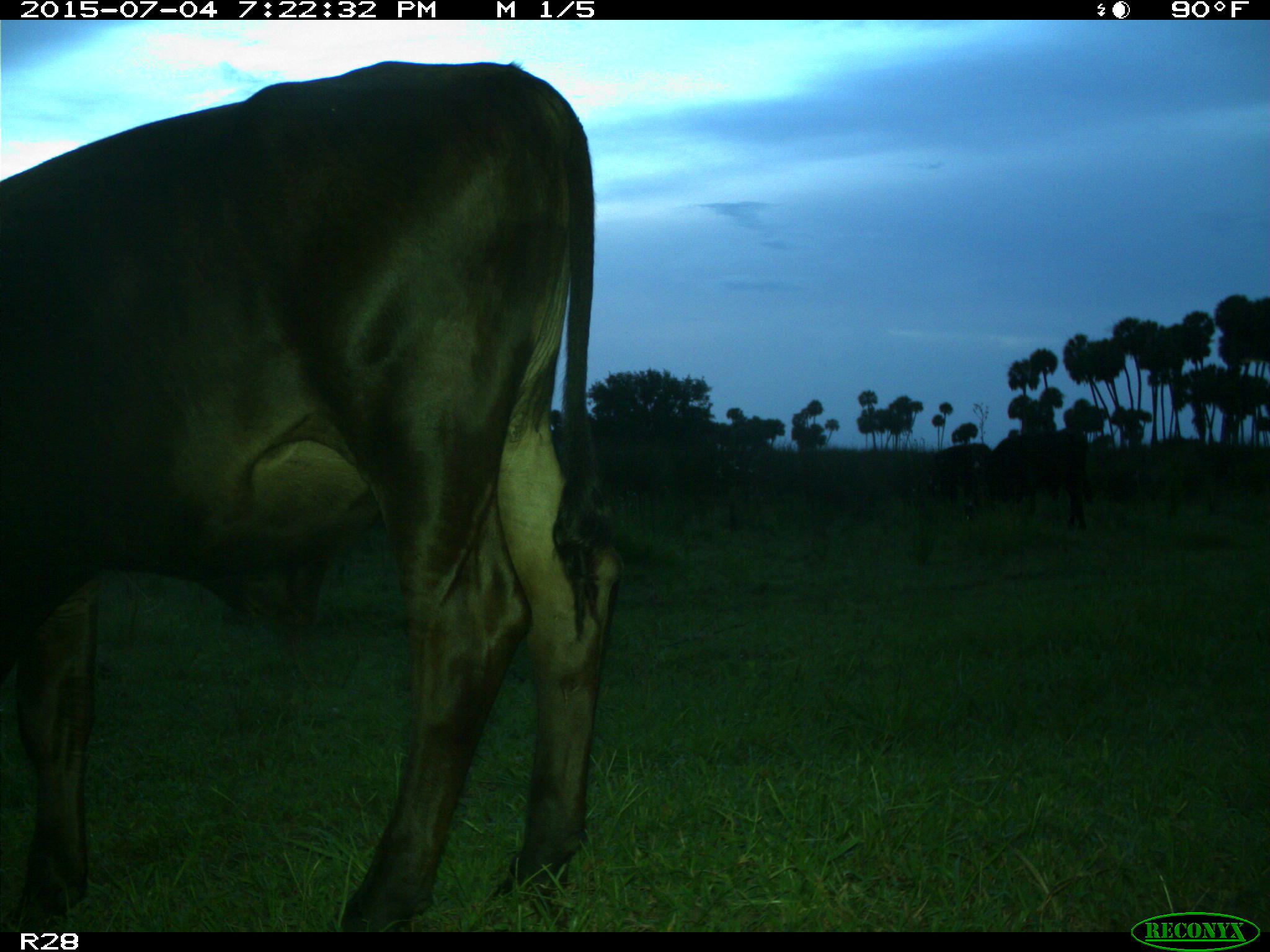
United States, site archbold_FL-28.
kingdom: Animalia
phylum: Chordata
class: Mammalia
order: Artiodactyla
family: Bovidae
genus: Bos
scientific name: Bos taurus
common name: domestic cow